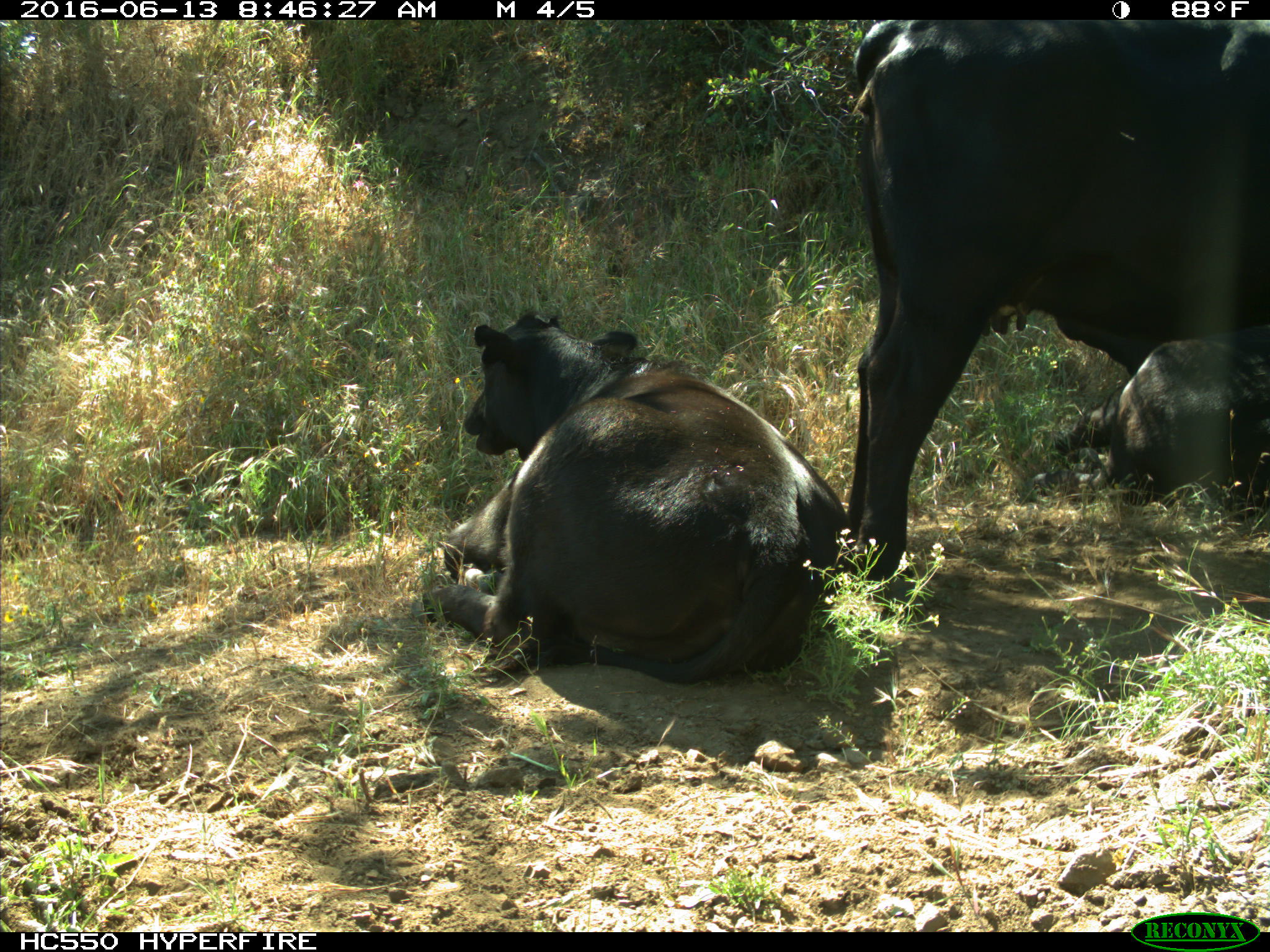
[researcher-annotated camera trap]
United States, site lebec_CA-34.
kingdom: Animalia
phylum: Chordata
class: Mammalia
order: Artiodactyla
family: Bovidae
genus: Bos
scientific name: Bos taurus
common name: domestic cow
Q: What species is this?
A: Bos taurus (domestic cow).